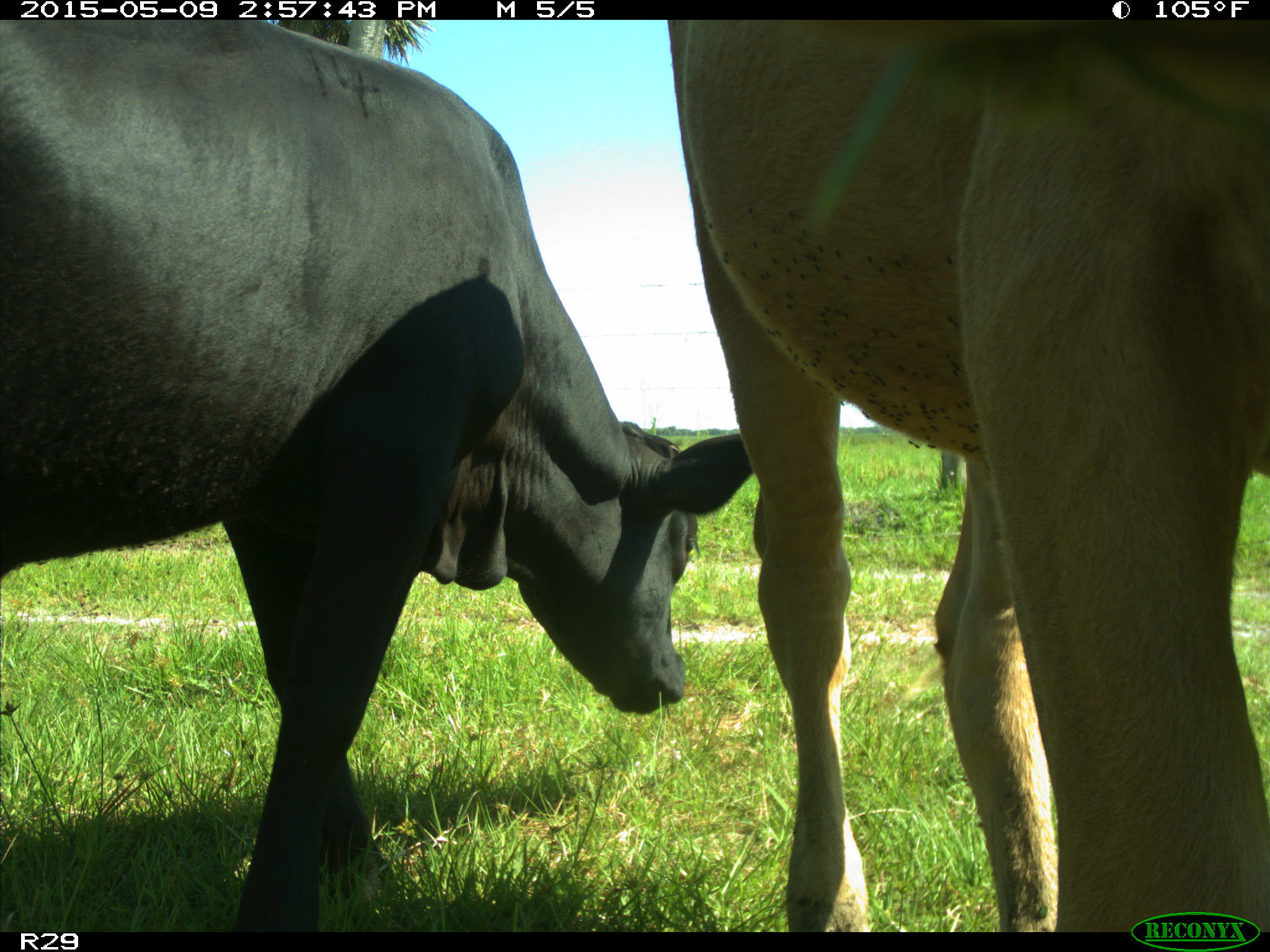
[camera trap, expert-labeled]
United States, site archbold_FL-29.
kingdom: Animalia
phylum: Chordata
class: Mammalia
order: Artiodactyla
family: Bovidae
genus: Bos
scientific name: Bos taurus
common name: domestic cow